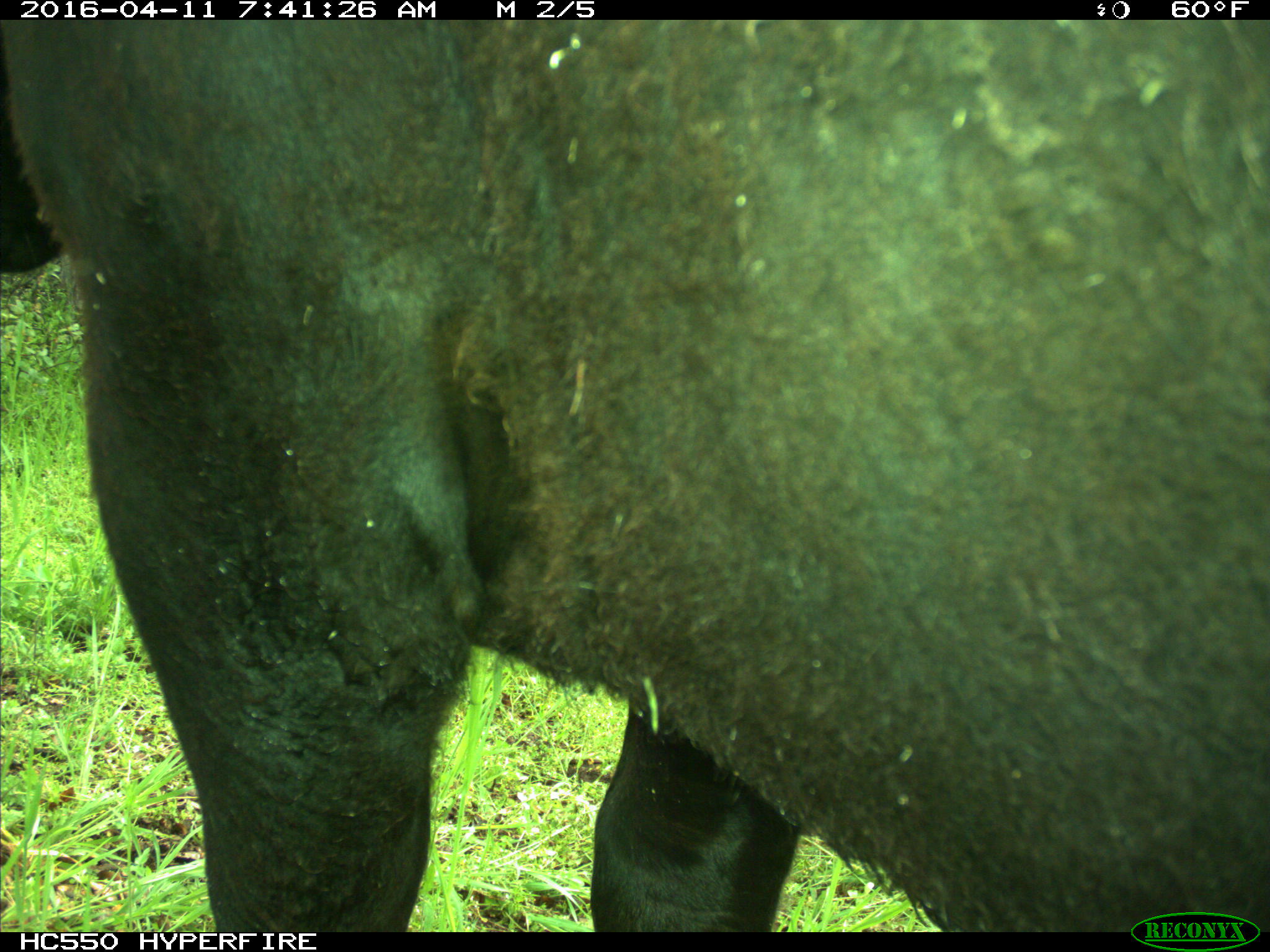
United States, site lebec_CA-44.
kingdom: Animalia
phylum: Chordata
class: Mammalia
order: Artiodactyla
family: Bovidae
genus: Bos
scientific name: Bos taurus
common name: domestic cow